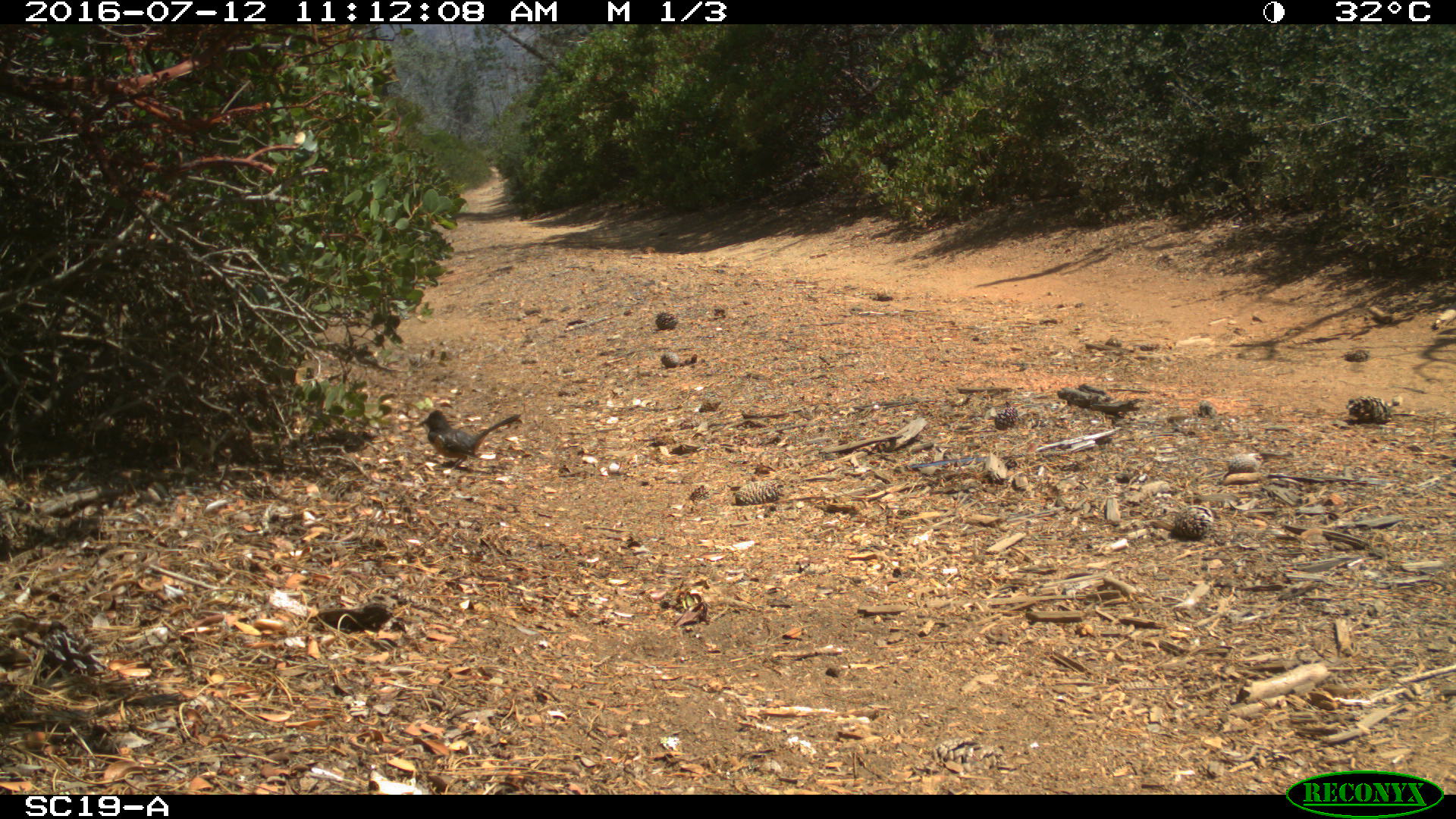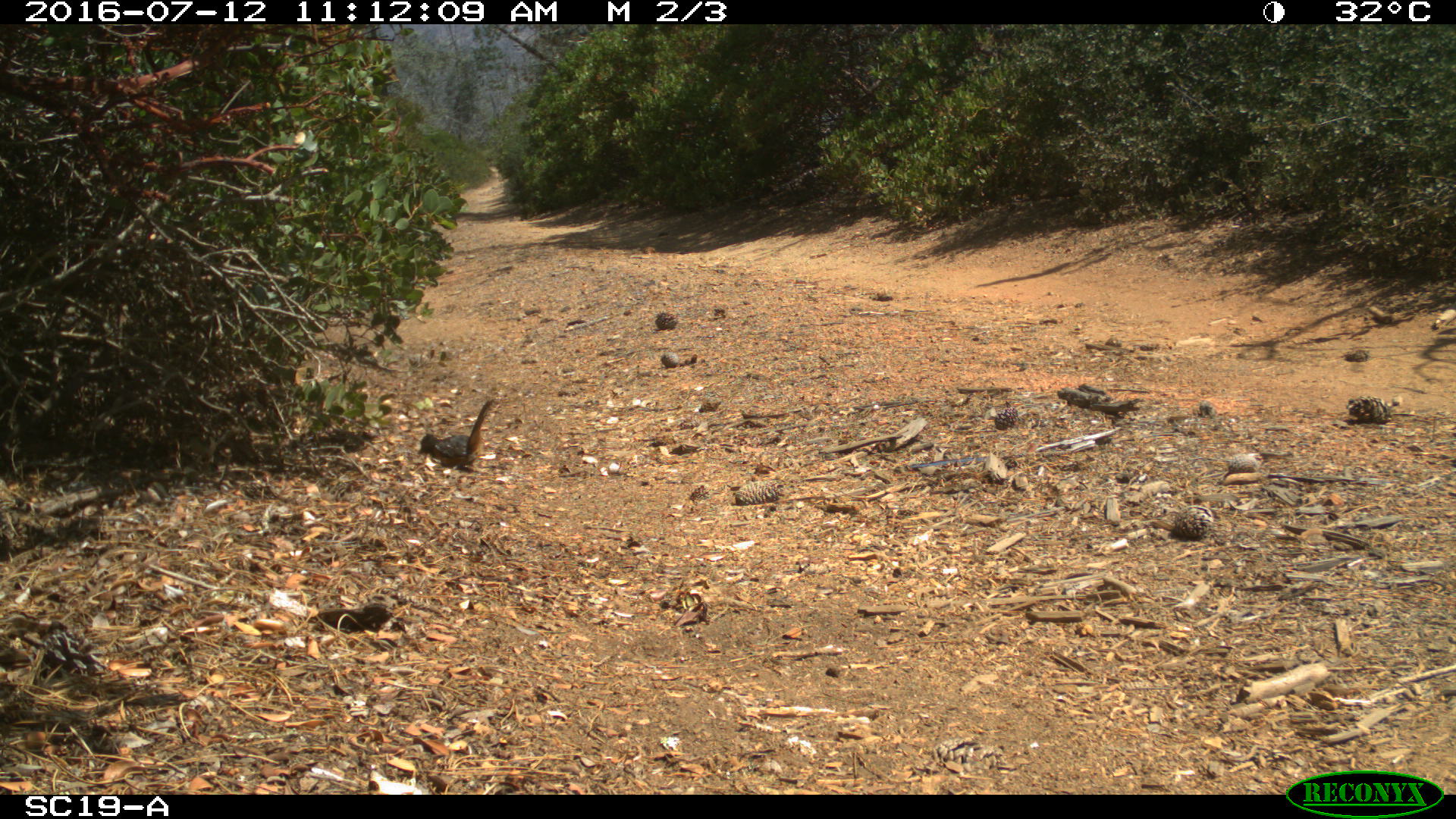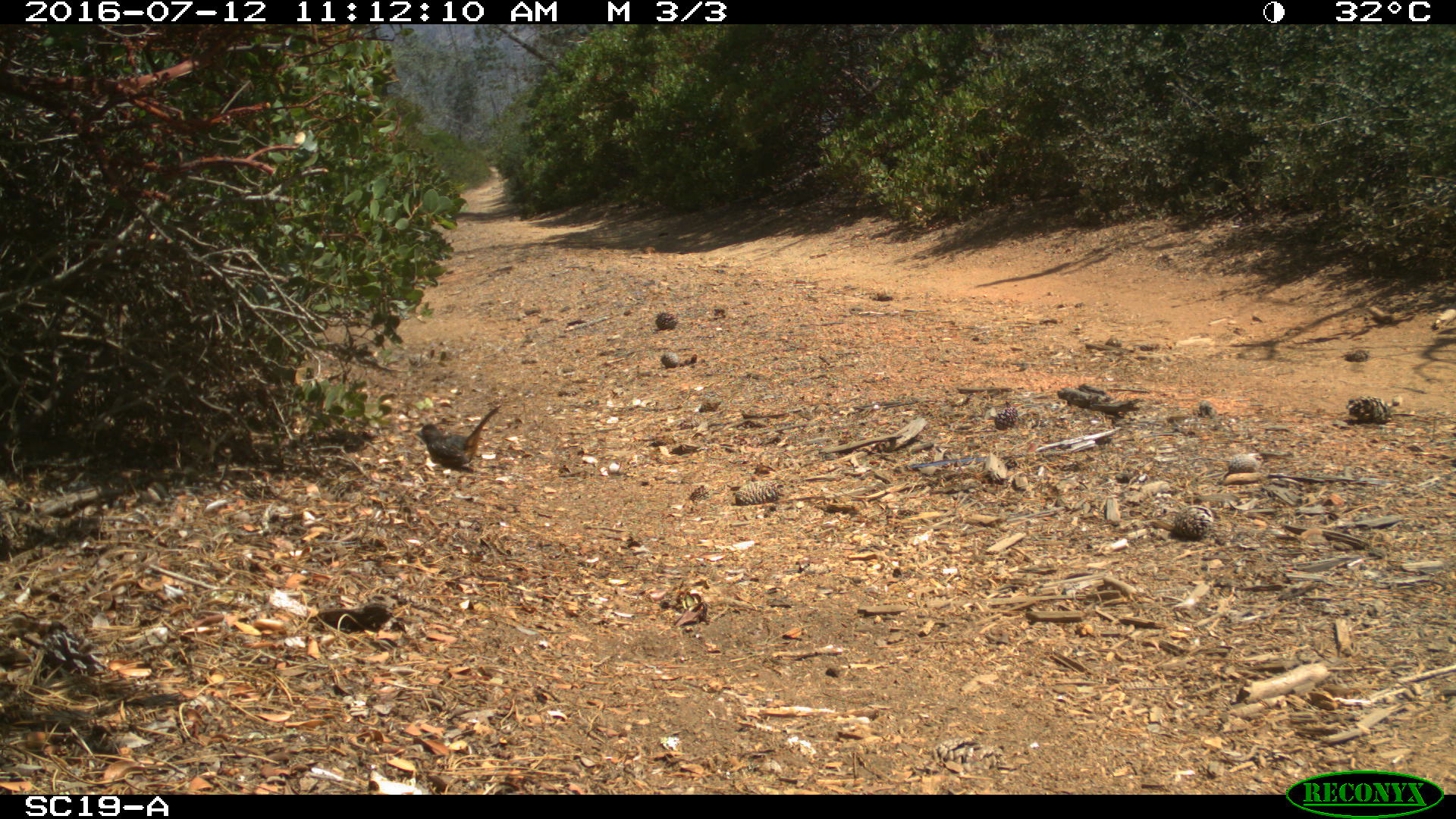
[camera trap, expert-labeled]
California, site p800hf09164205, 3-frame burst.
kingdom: Animalia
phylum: Chordata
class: Aves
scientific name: Aves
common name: bird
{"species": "bird (Aves)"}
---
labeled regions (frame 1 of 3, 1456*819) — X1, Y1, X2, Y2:
bird: 413, 408, 522, 473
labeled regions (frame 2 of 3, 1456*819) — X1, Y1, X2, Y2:
bird: 418, 398, 497, 472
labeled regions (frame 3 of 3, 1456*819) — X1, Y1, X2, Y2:
bird: 415, 398, 501, 471